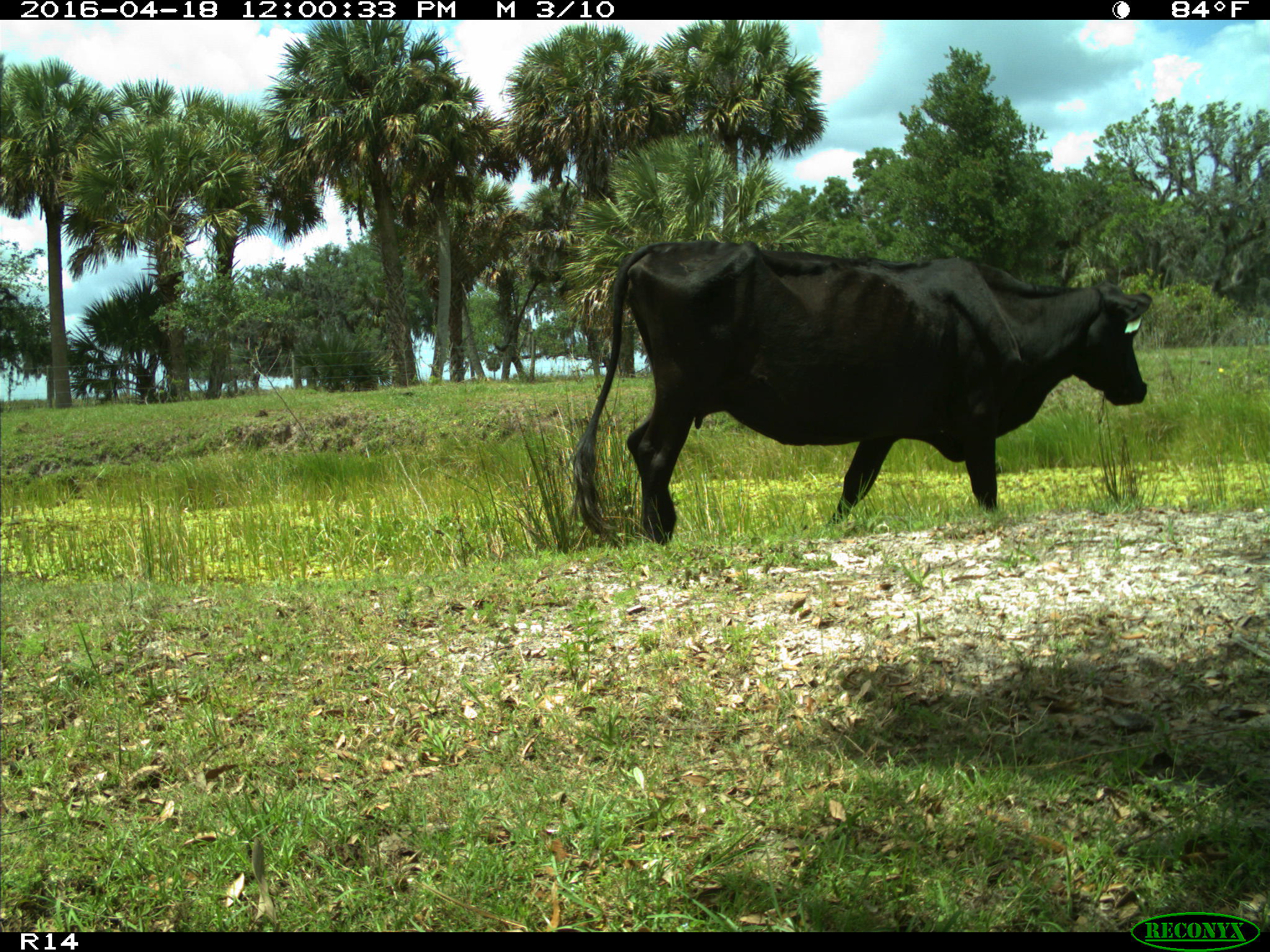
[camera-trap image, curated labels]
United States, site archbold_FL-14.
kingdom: Animalia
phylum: Chordata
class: Mammalia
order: Artiodactyla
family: Bovidae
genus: Bos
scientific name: Bos taurus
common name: domestic cow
Bos taurus (domestic cow).